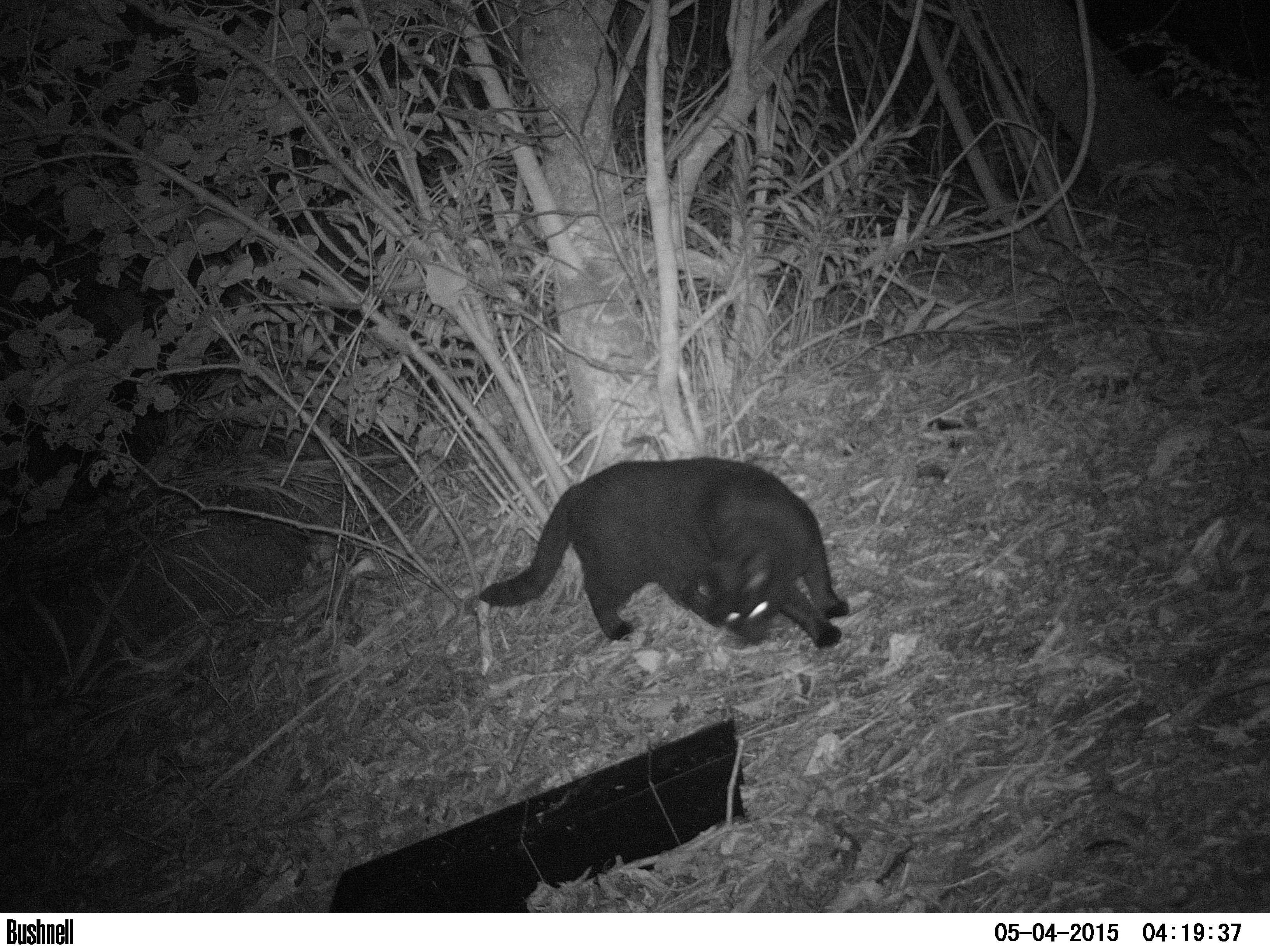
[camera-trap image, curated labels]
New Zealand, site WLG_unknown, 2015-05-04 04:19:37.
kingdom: Animalia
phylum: Chordata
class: Mammalia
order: Carnivora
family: Felidae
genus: Felis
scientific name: Felis catus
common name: domestic cat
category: cat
Cat (domestic cat) (Felis catus).